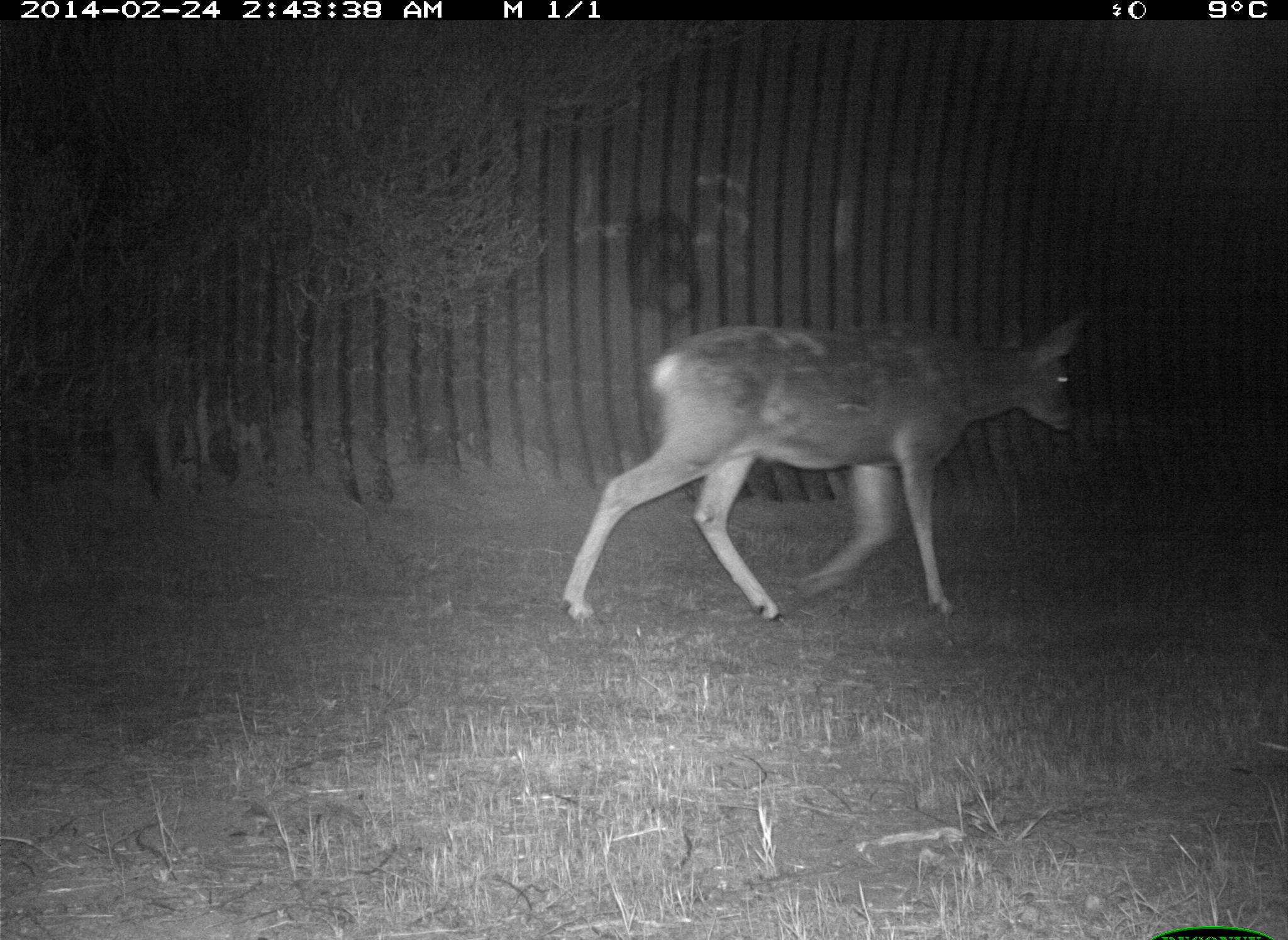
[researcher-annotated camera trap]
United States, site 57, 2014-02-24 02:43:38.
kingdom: Animalia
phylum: Chordata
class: Mammalia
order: Artiodactyla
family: Cervidae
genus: Odocoileus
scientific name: Odocoileus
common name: deer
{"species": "deer (Odocoileus)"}